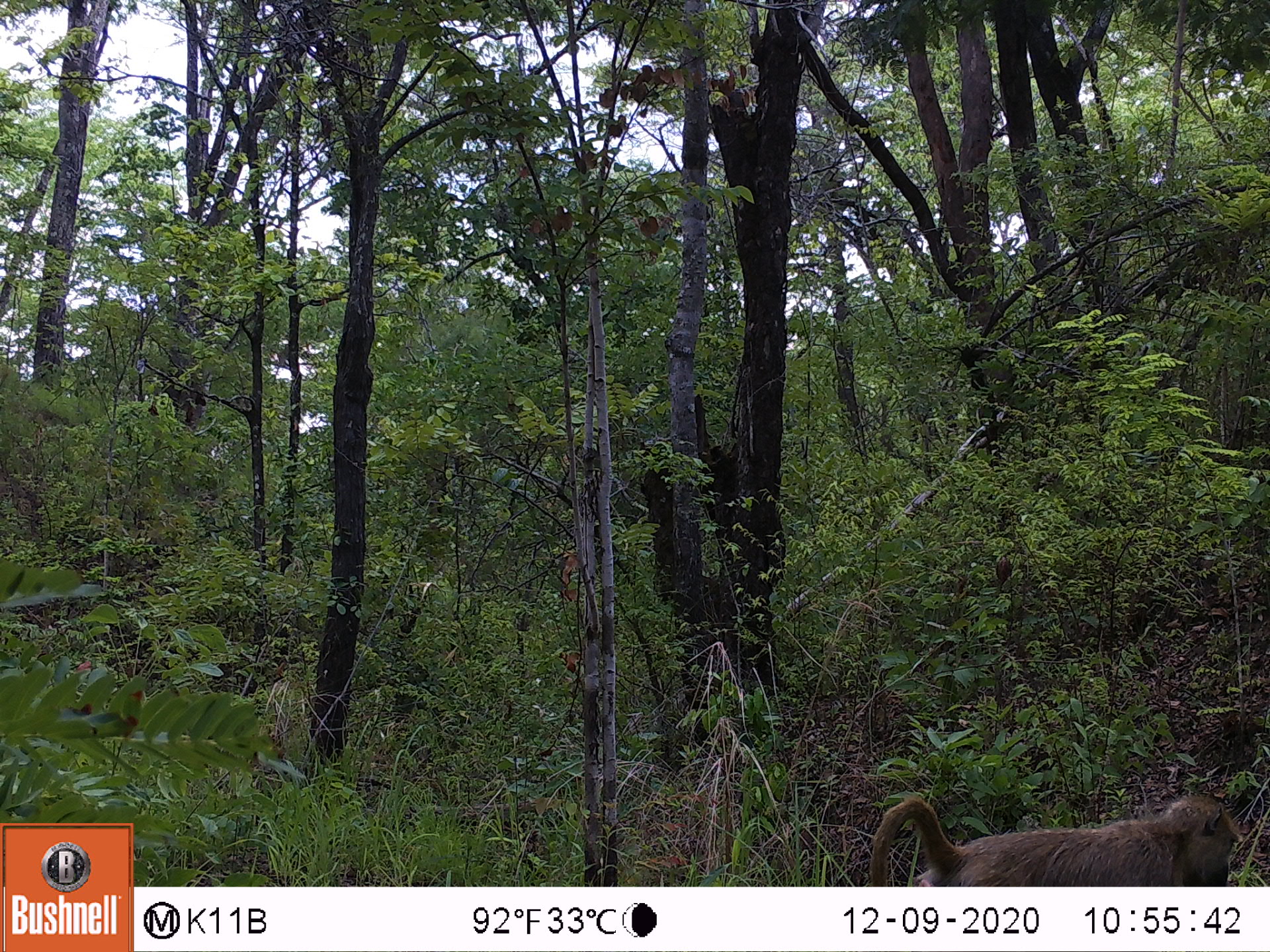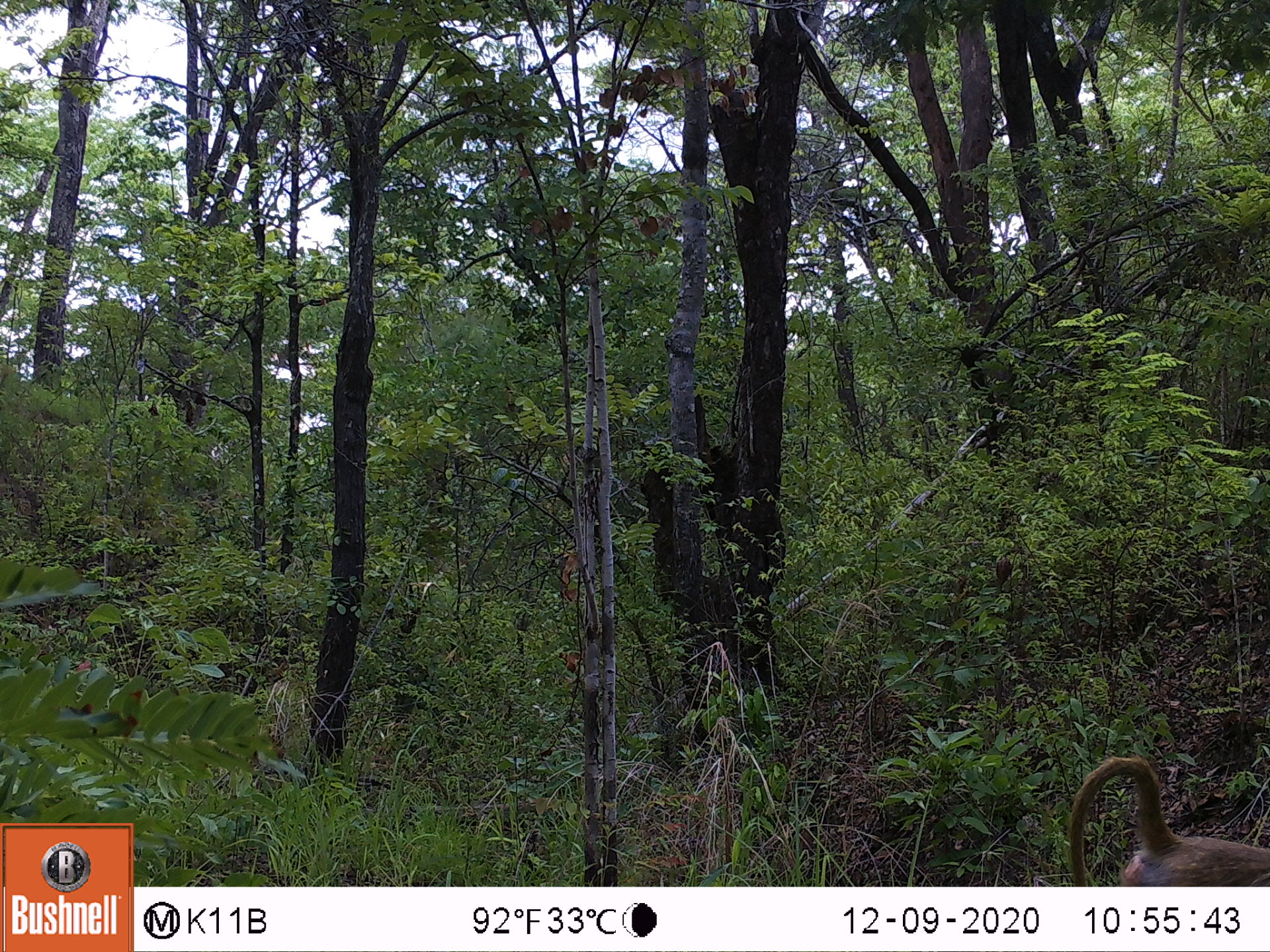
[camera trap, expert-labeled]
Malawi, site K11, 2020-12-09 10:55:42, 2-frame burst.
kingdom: Animalia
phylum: Chordata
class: Mammalia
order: Primates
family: Cercopithecidae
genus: Papio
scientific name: Papio cynocephalus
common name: yellow baboon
Yellow baboon (Papio cynocephalus), count 1.